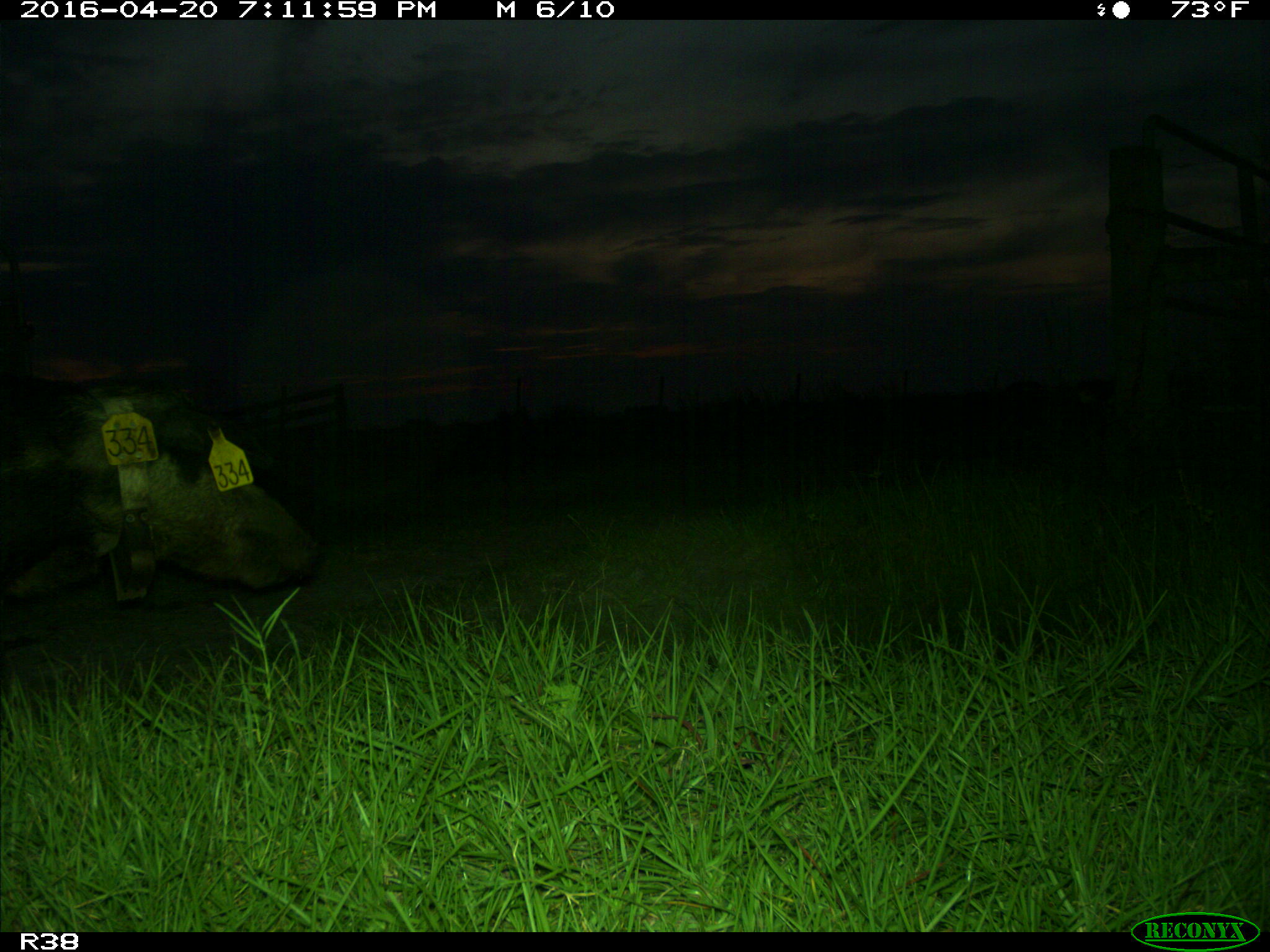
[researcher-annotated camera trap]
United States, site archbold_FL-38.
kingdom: Animalia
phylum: Chordata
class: Mammalia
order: Artiodactyla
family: Suidae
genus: Sus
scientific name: Sus scrofa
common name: wild boar